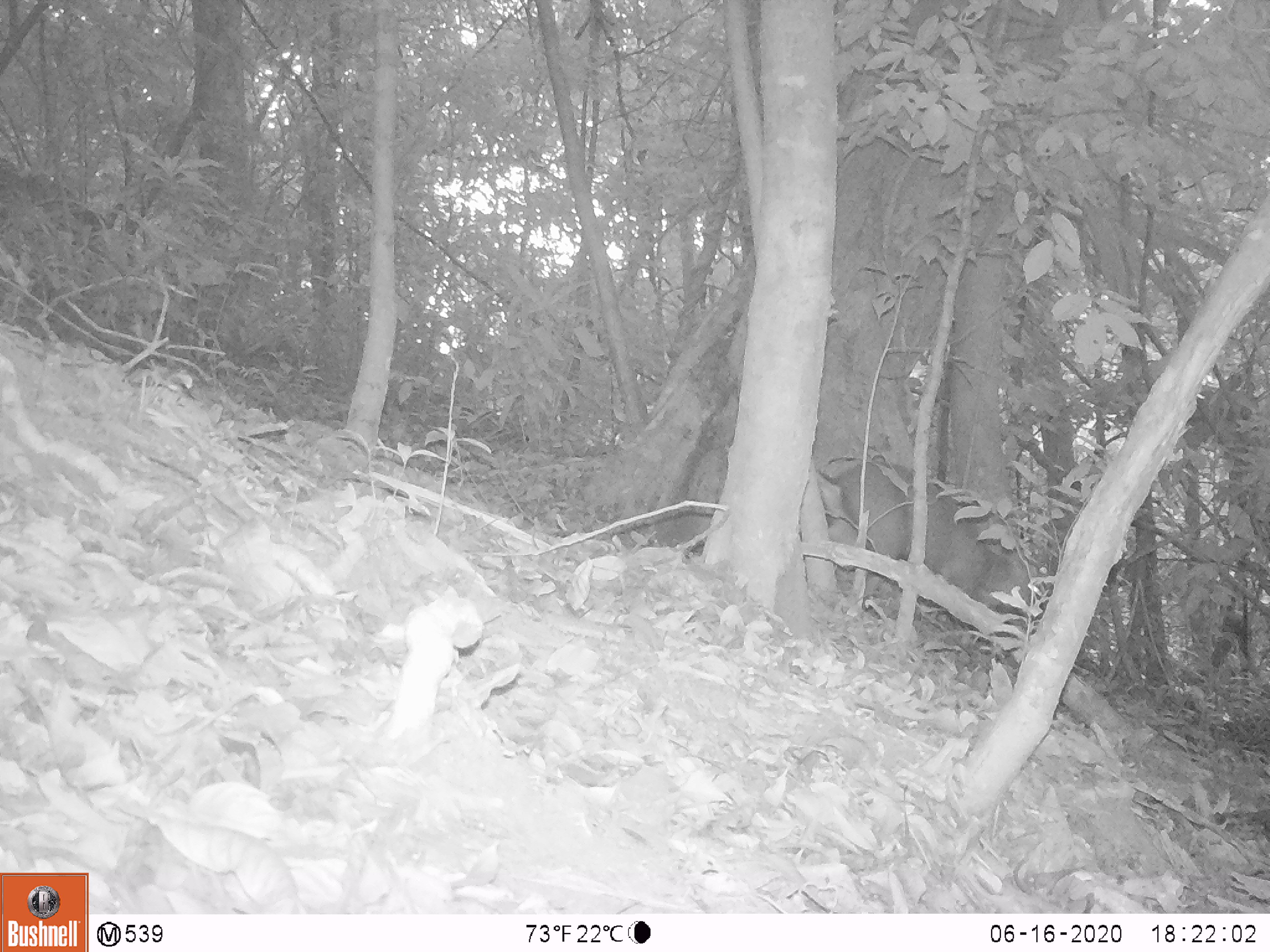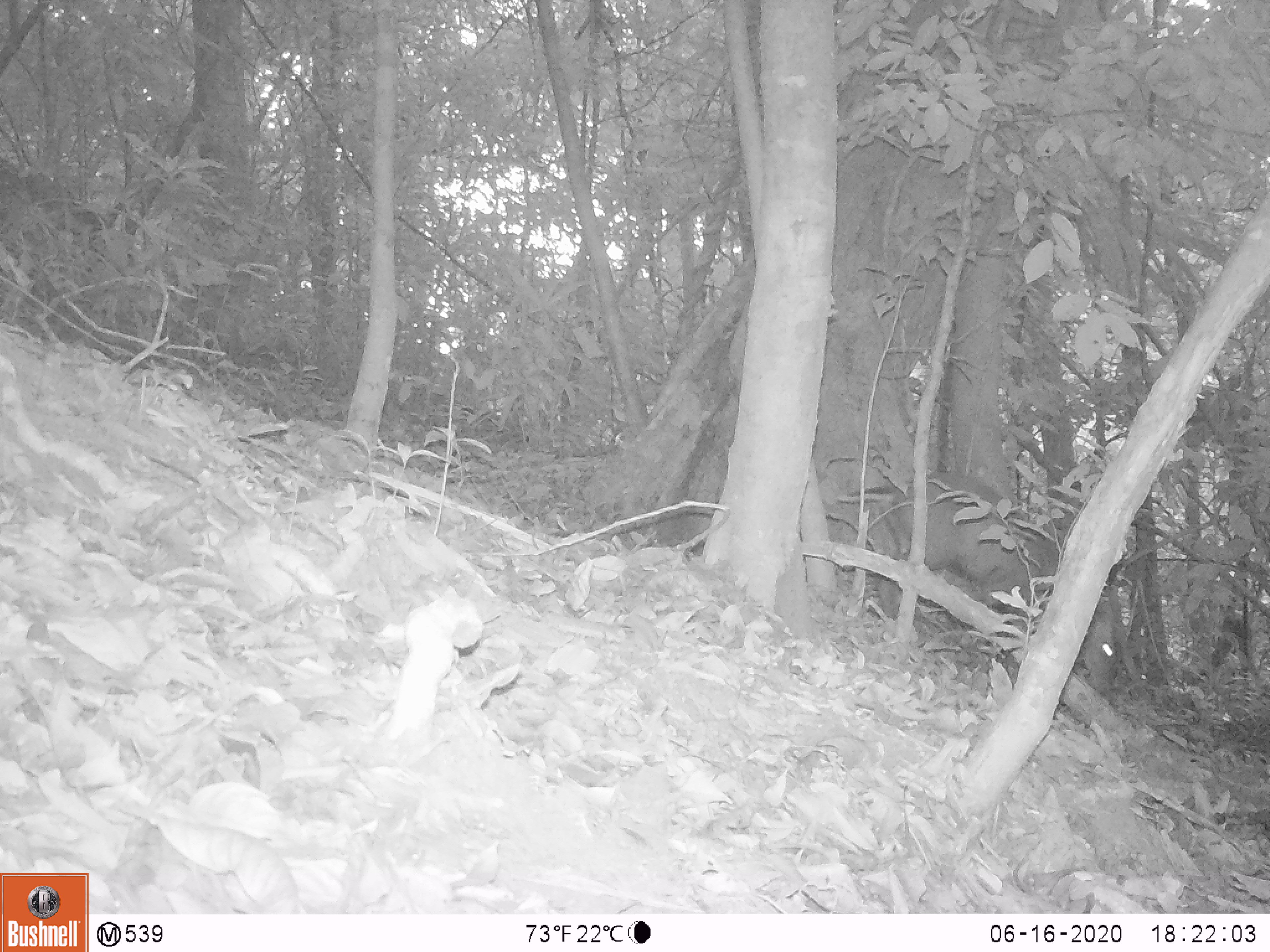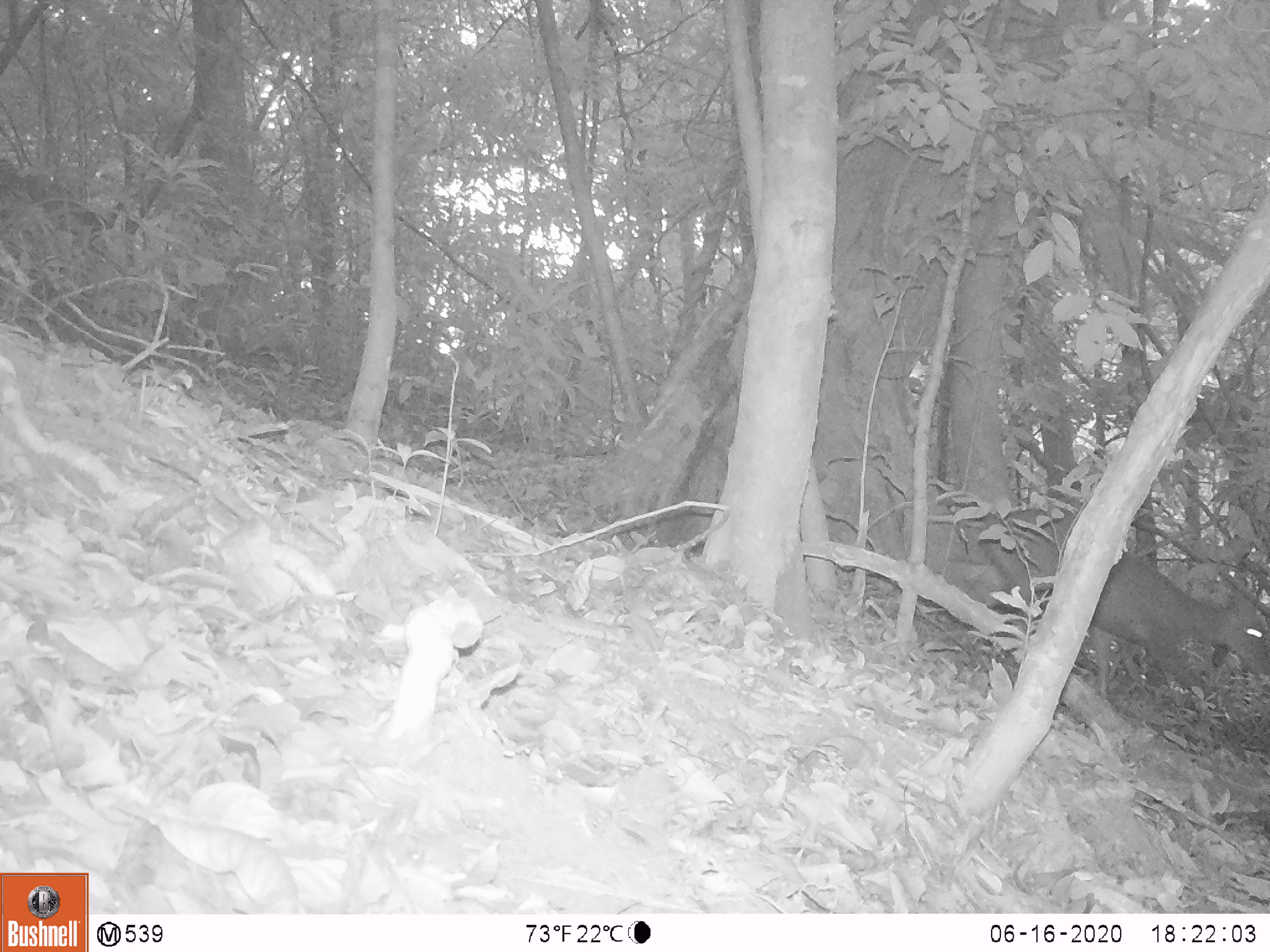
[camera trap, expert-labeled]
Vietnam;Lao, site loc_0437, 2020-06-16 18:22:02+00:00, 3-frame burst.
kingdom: Animalia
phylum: Chordata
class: Mammalia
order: Artiodactyla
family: Cervidae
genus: Muntiacus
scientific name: Muntiacus rooseveltorum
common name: roosevelt's muntjac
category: roosevelts muntjac group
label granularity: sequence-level